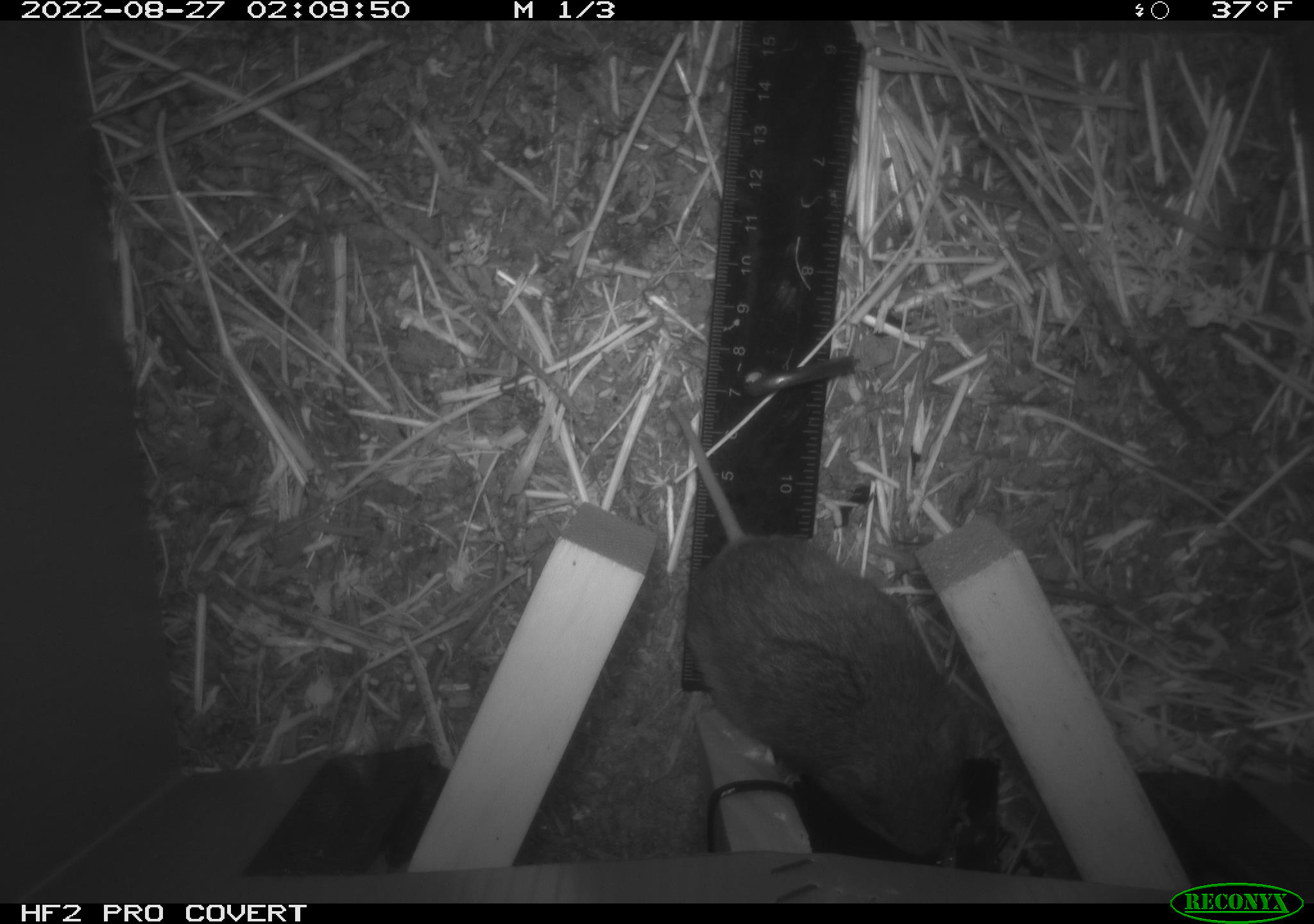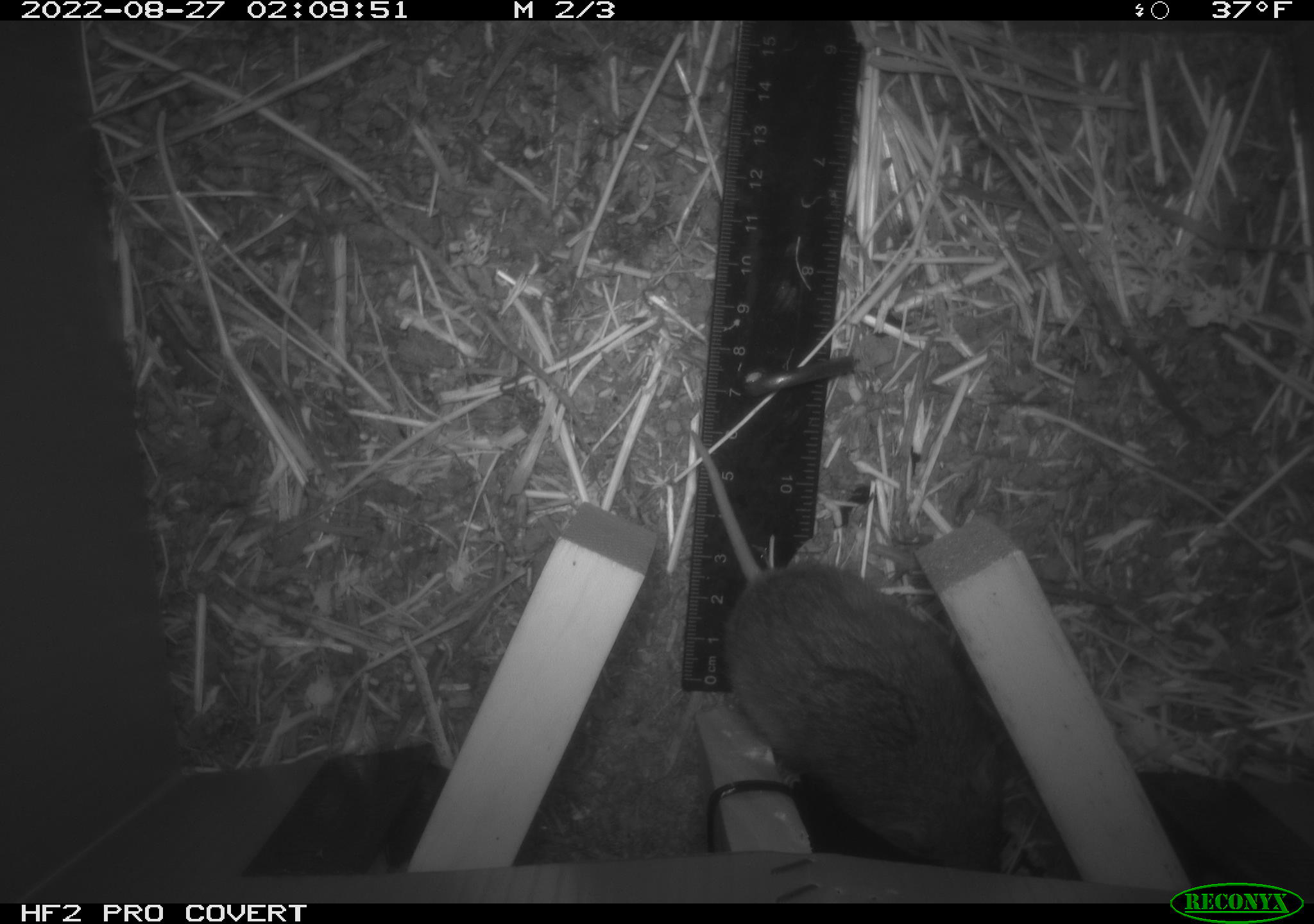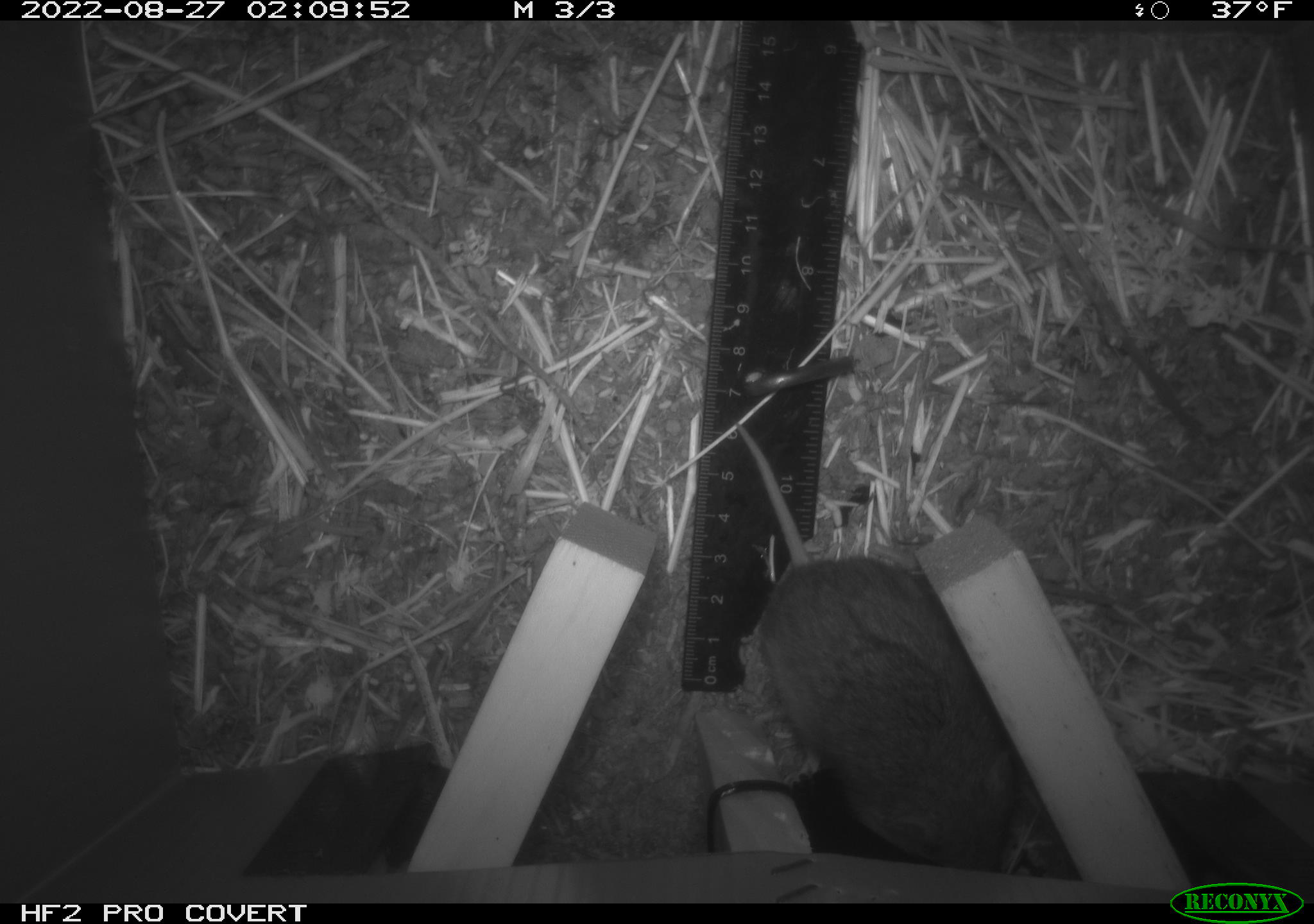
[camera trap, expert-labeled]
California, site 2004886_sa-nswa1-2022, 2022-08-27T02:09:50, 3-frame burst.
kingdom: Animalia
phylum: Chordata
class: Mammalia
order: Rodentia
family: Cricetidae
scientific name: Cricetidae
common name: hamsters, voles, lemmings, and allies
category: cricetidae family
Cricetidae family (hamsters, voles, lemmings, and allies) (Cricetidae).